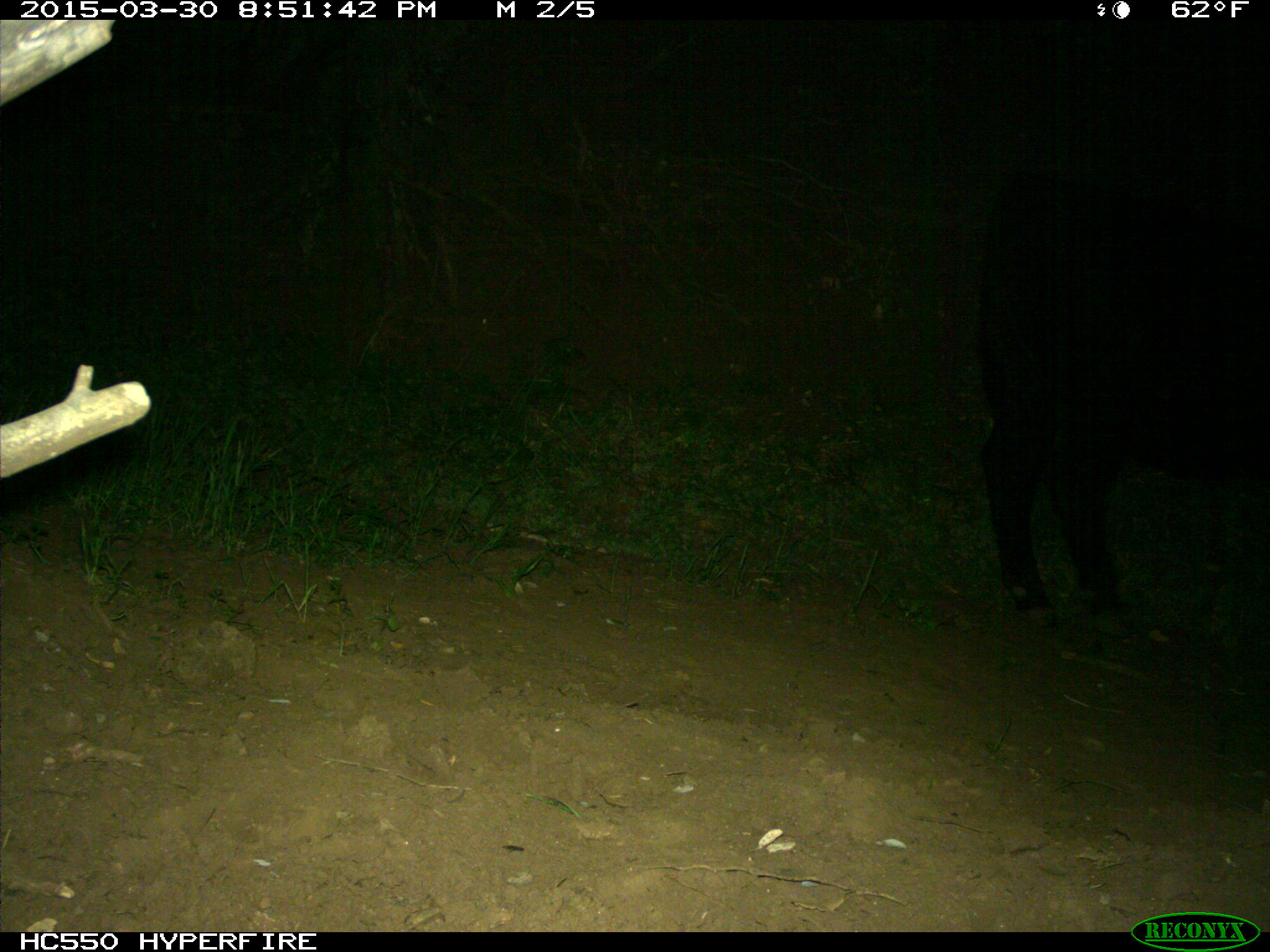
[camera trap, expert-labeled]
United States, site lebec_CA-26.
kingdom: Animalia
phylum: Chordata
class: Mammalia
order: Artiodactyla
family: Bovidae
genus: Bos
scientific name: Bos taurus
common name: domestic cow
Bos taurus (domestic cow).